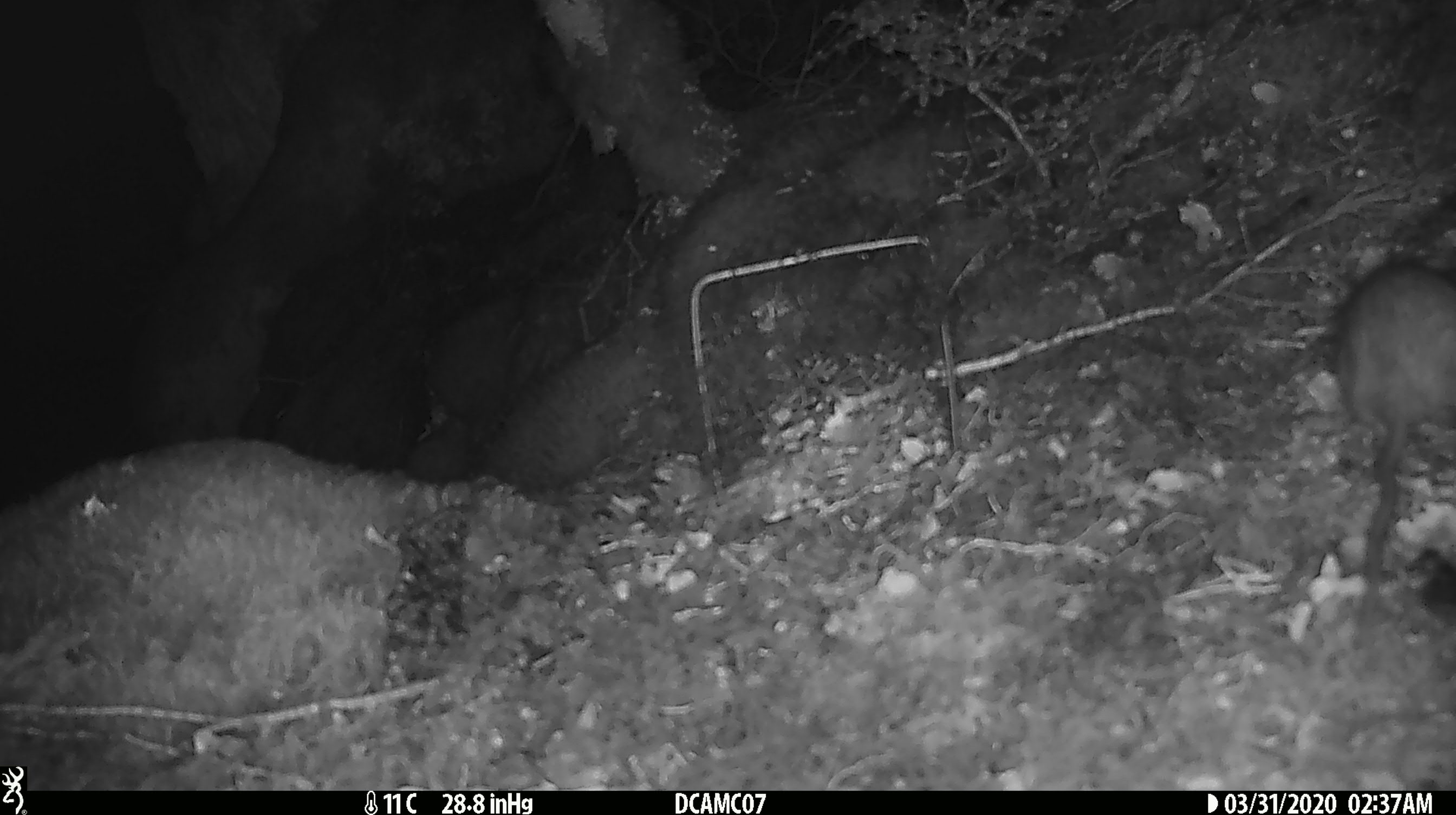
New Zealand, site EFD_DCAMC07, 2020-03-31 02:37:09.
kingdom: Animalia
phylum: Chordata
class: Mammalia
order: Rodentia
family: Muridae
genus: Rattus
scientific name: Rattus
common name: rat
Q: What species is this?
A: Rat (Rattus).